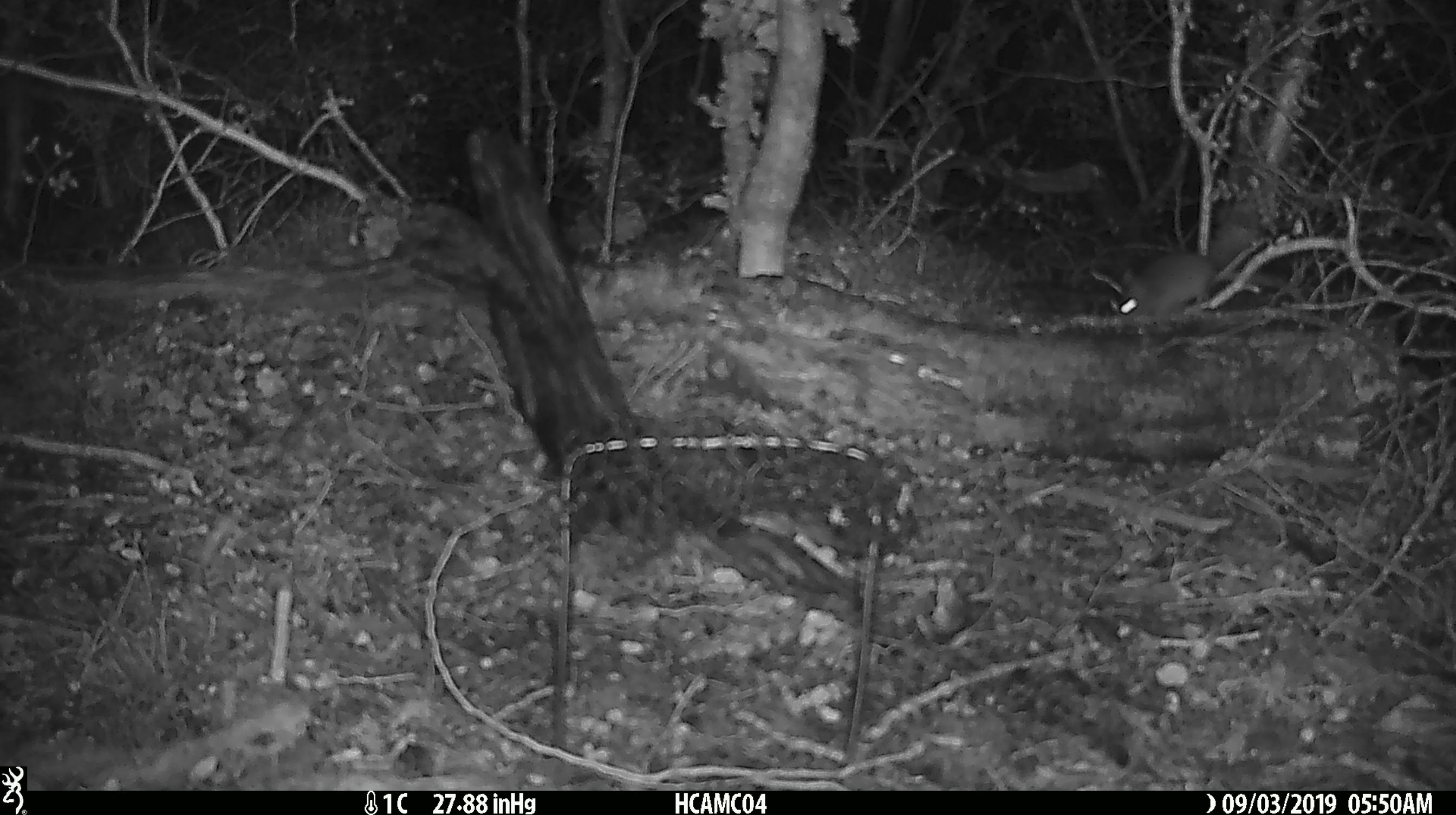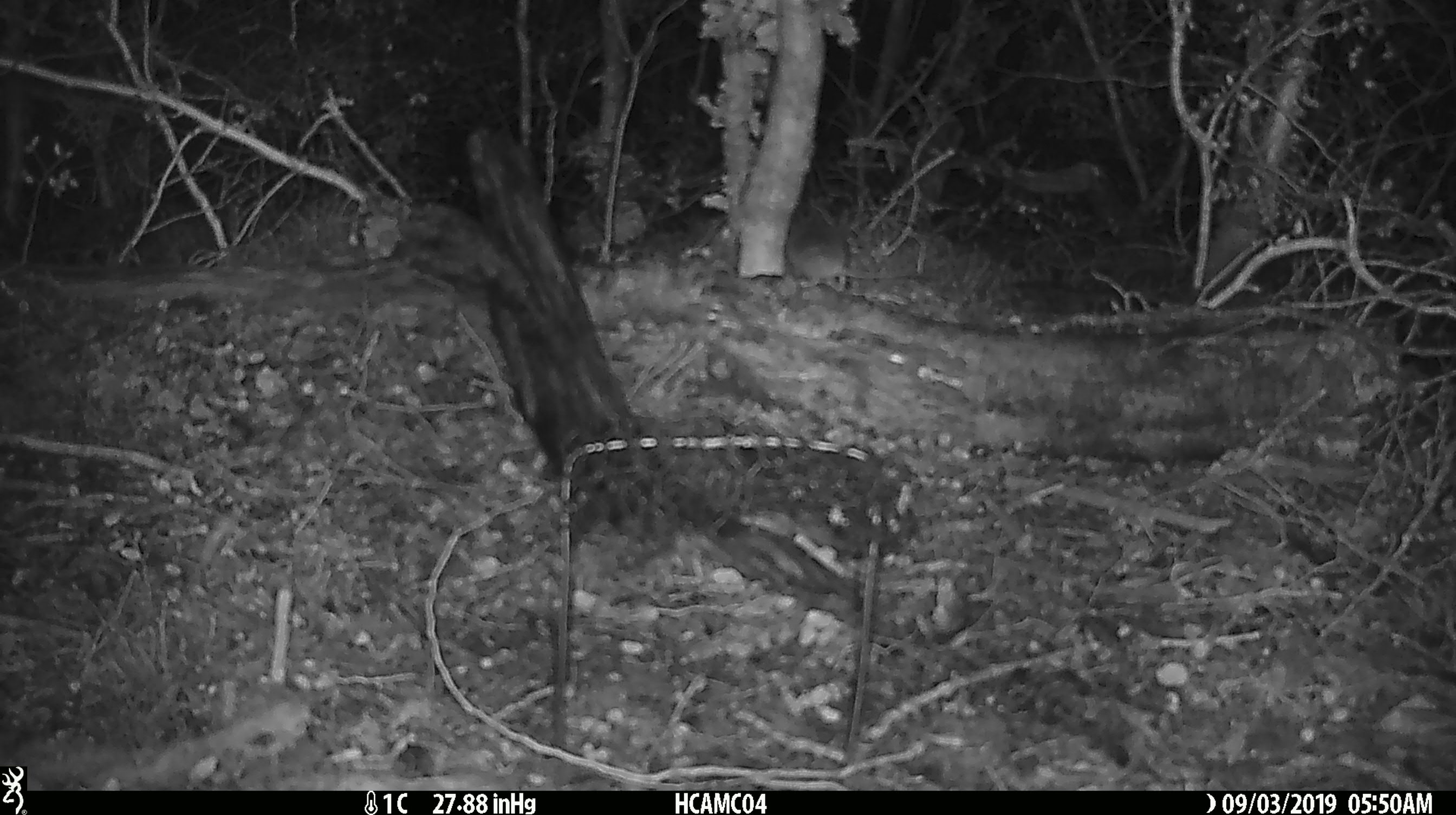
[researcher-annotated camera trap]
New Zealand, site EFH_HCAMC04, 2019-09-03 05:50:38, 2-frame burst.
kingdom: Animalia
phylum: Chordata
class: Mammalia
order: Rodentia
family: Muridae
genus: Mus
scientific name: Mus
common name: mouse